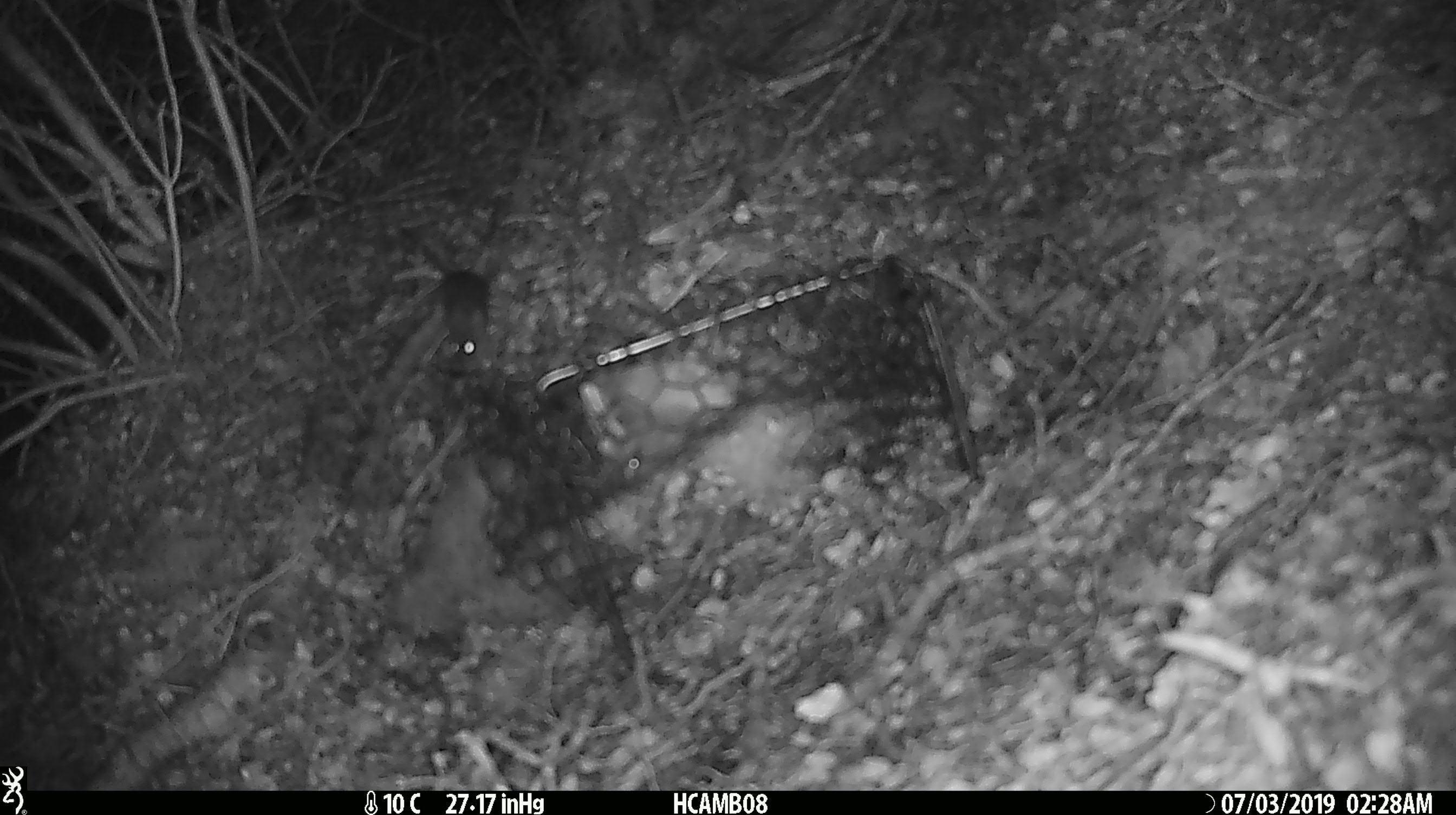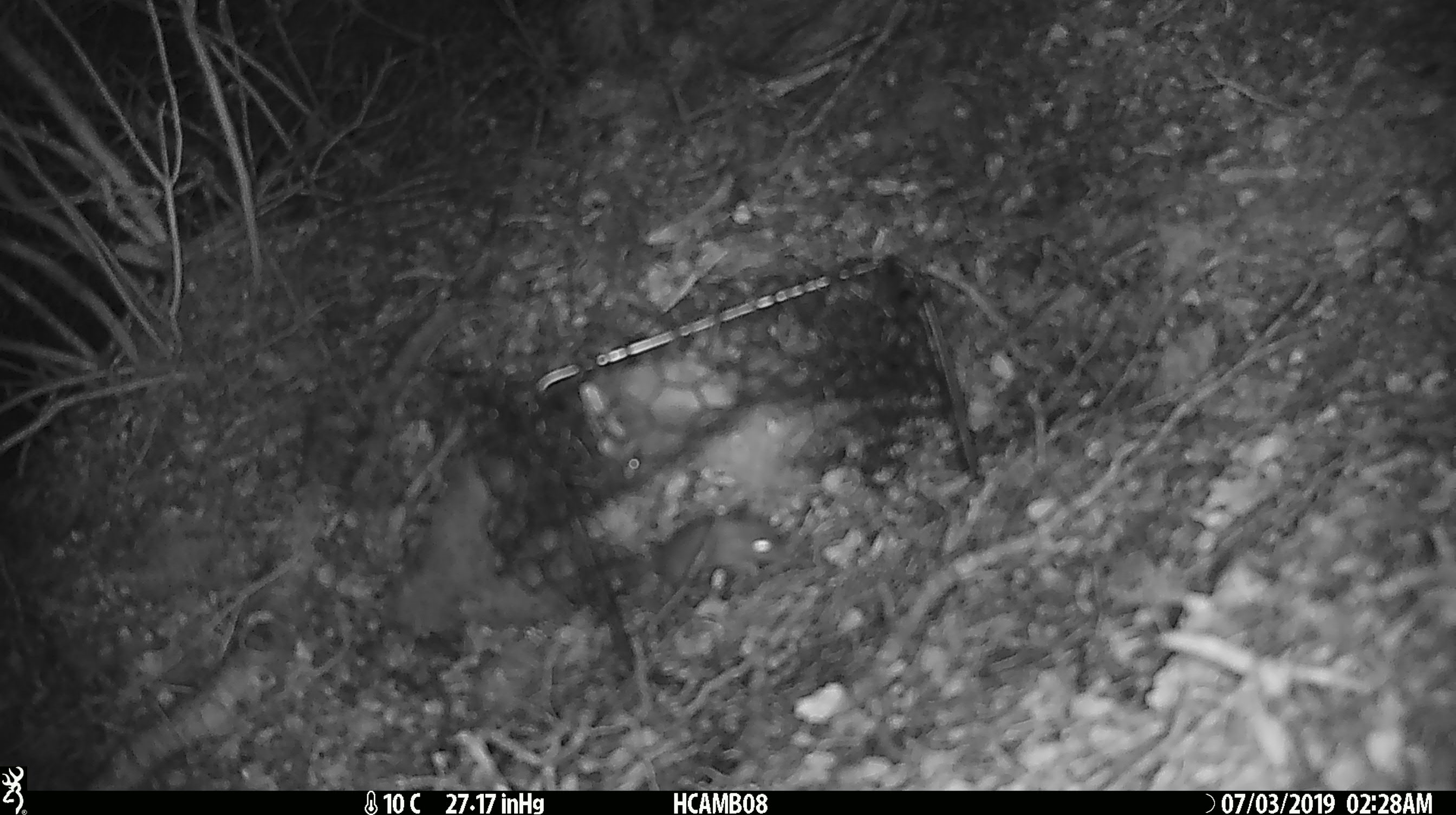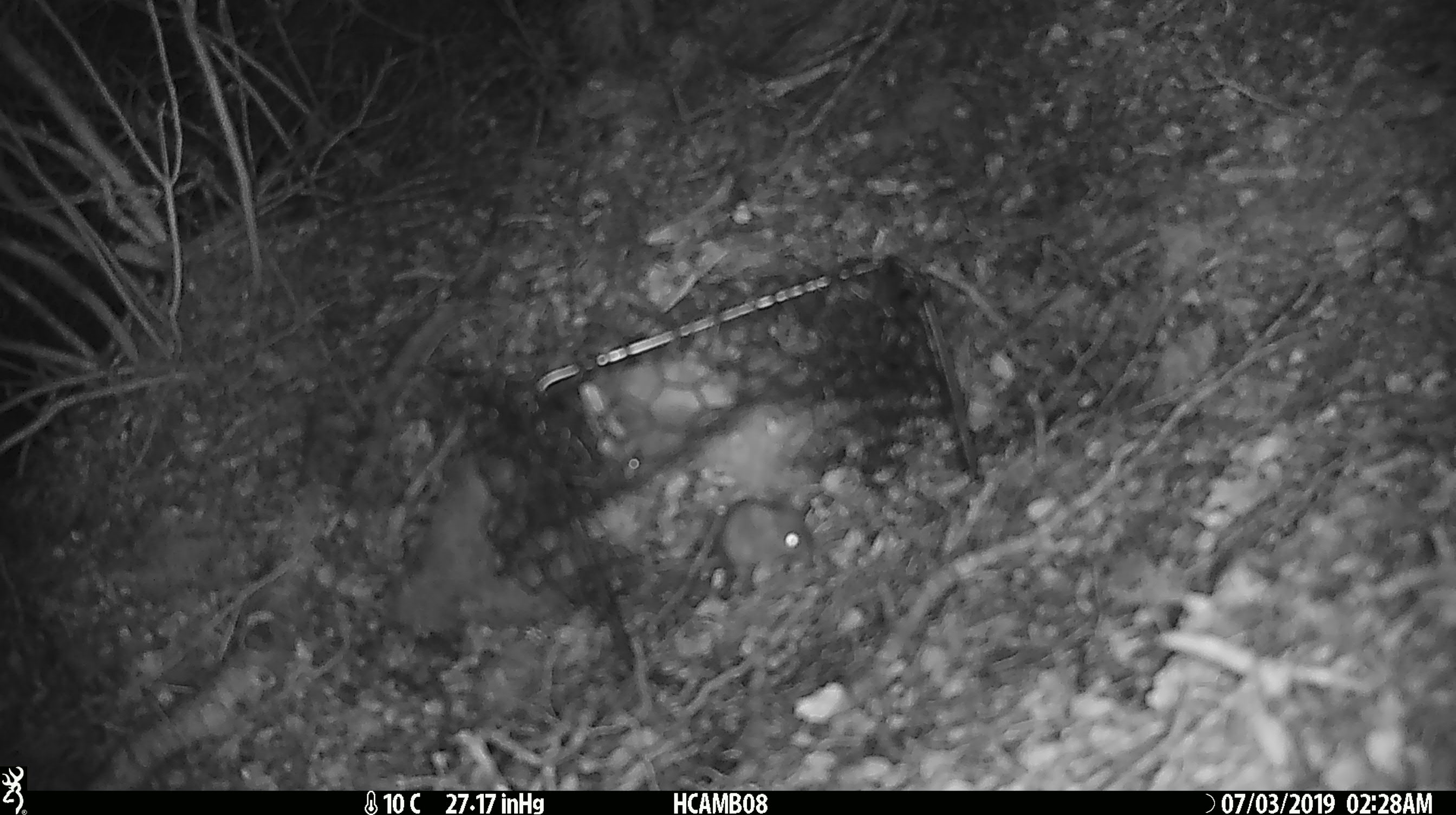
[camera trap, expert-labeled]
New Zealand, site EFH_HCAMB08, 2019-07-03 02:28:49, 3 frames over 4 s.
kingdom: Animalia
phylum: Chordata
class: Mammalia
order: Rodentia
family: Muridae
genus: Mus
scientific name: Mus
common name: mouse